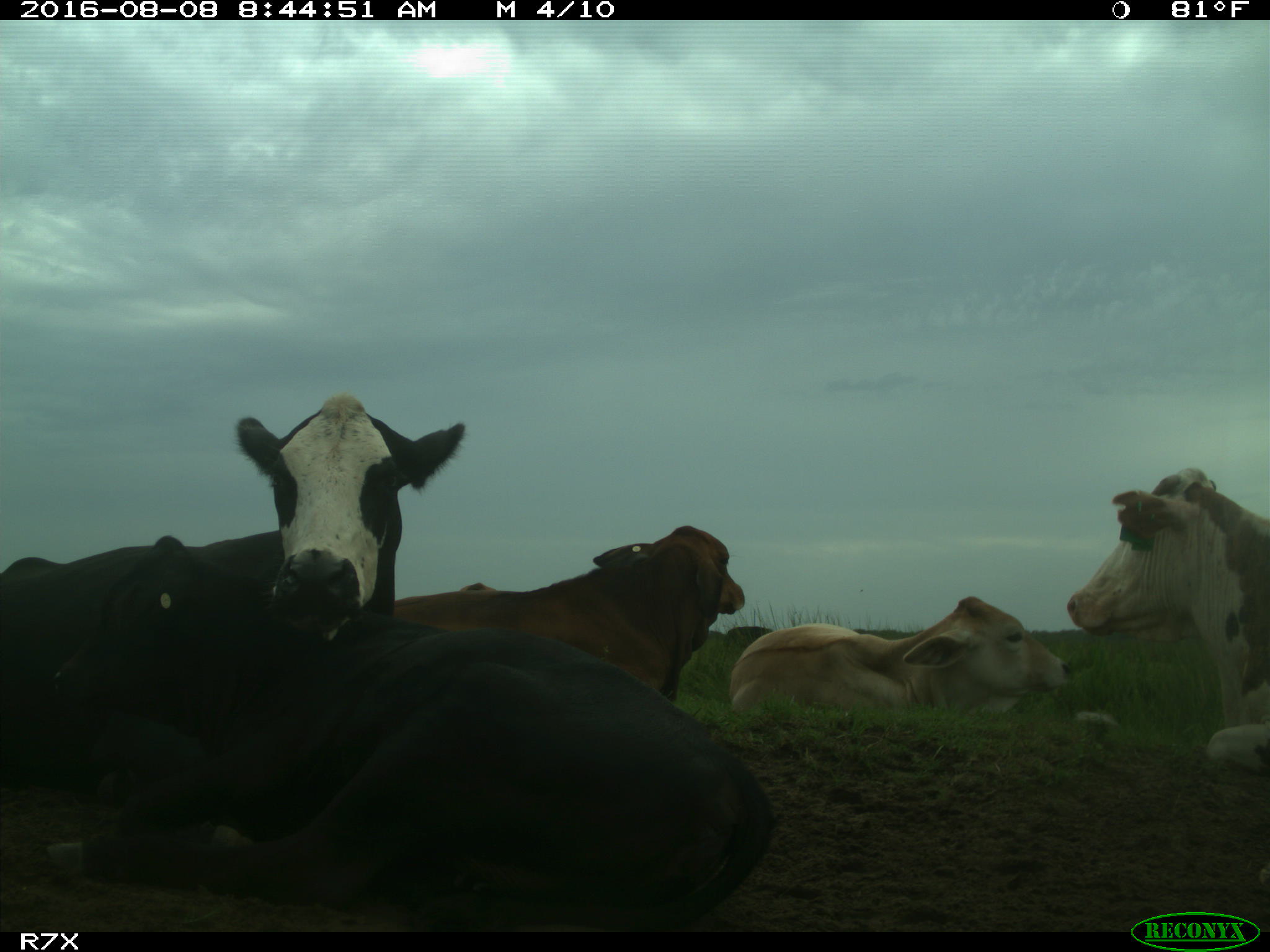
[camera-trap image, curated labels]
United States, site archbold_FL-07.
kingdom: Animalia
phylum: Chordata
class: Mammalia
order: Artiodactyla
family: Bovidae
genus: Bos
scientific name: Bos taurus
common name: domestic cow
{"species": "Bos taurus (domestic cow)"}